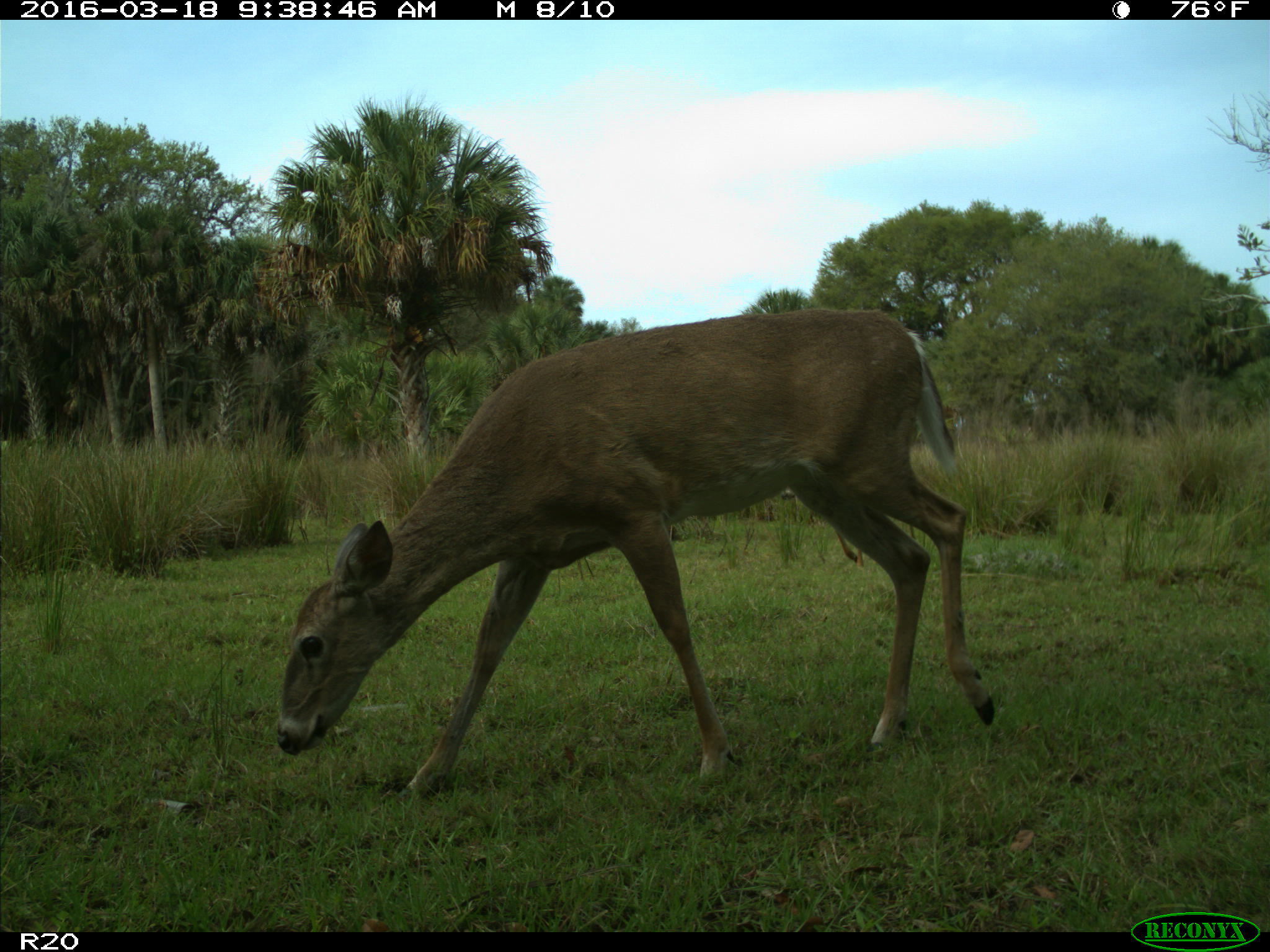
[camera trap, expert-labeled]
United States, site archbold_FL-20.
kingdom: Animalia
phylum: Chordata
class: Mammalia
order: Artiodactyla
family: Cervidae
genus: Odocoileus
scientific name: Odocoileus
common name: deer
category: unidentified deer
Unidentified deer (deer) (Odocoileus).